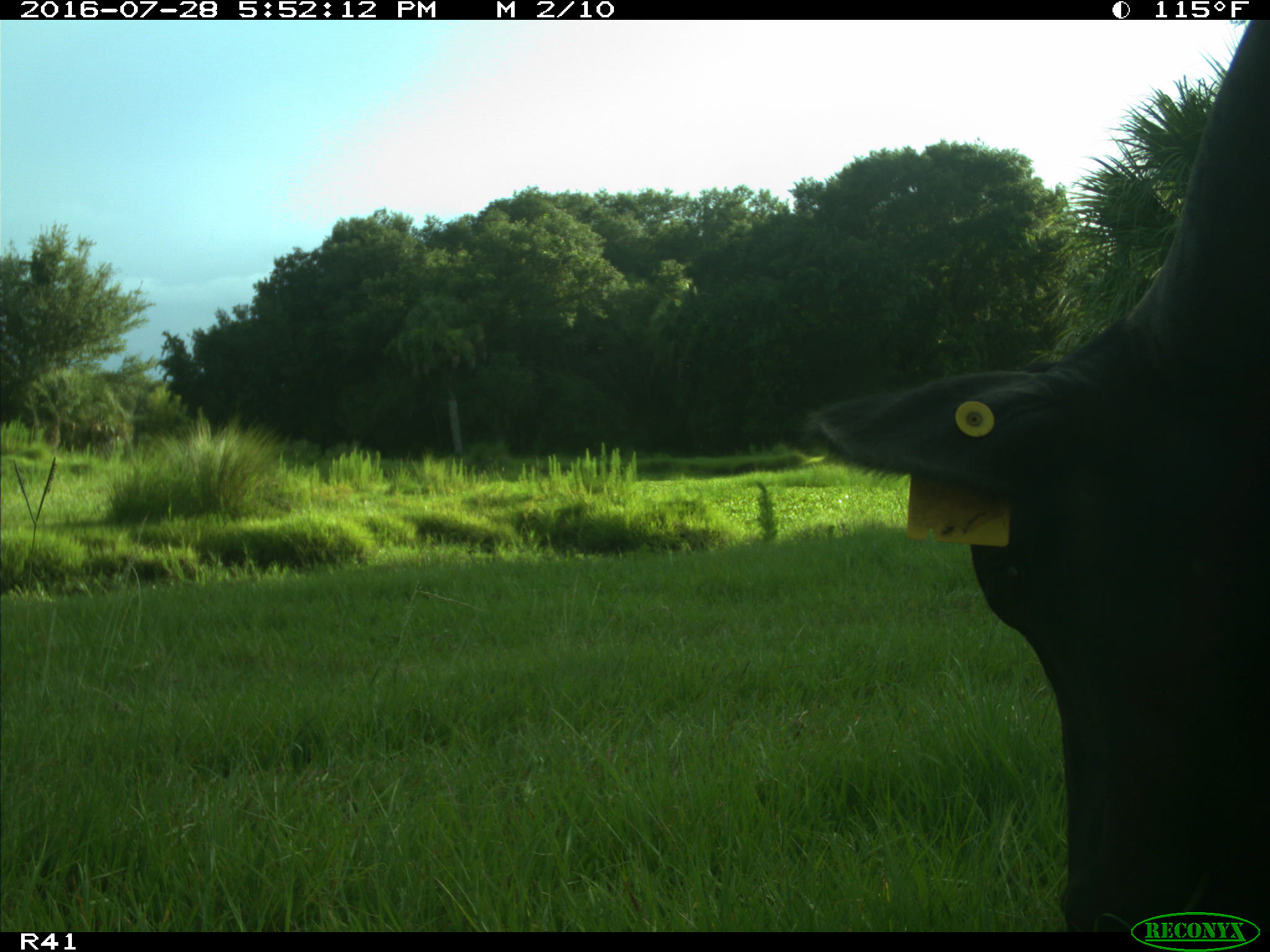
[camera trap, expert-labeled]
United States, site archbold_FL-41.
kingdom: Animalia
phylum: Chordata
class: Mammalia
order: Artiodactyla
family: Bovidae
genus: Bos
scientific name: Bos taurus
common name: domestic cow